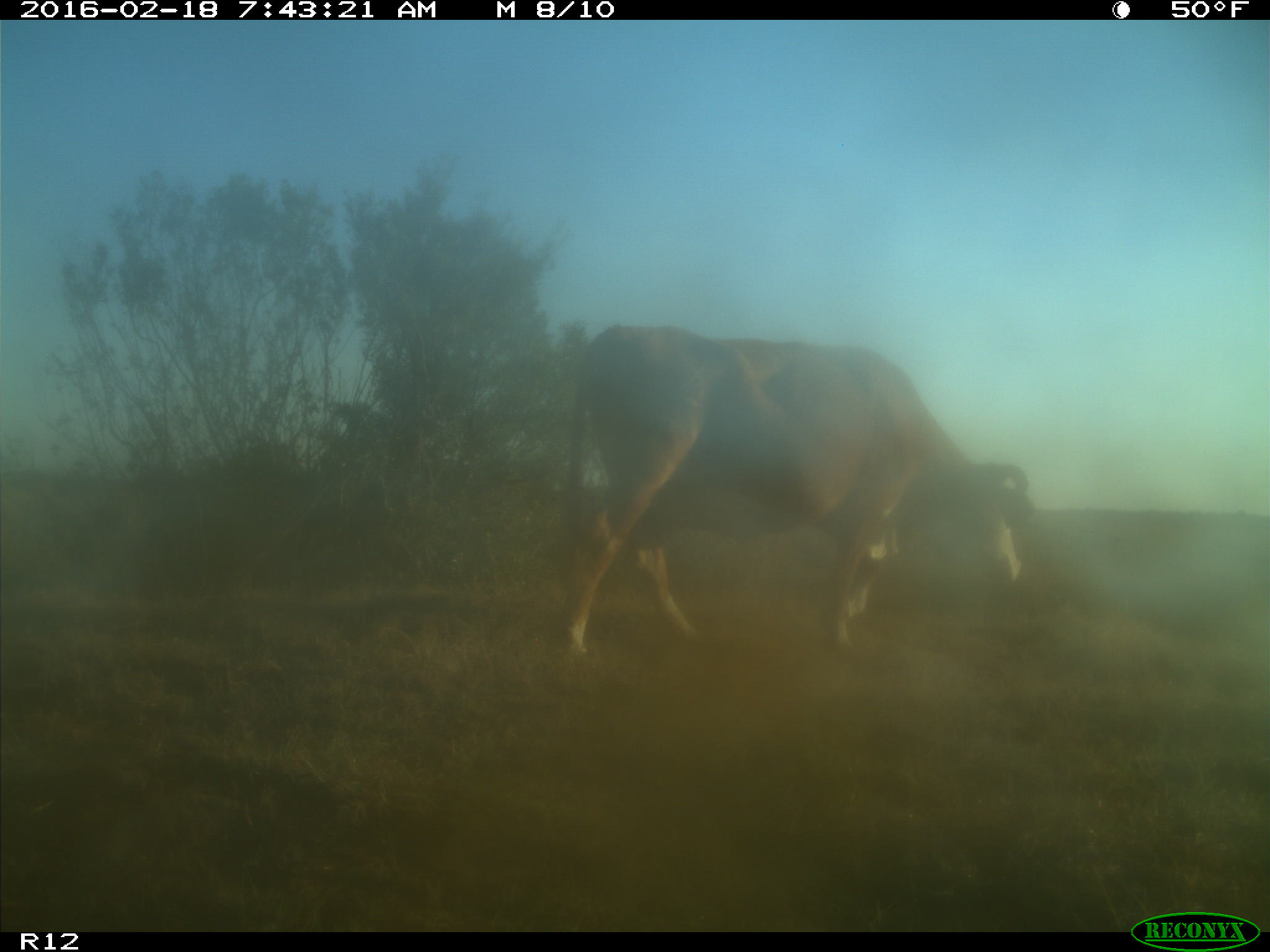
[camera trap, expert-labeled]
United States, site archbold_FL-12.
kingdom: Animalia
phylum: Chordata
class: Mammalia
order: Artiodactyla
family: Bovidae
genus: Bos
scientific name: Bos taurus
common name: domestic cow